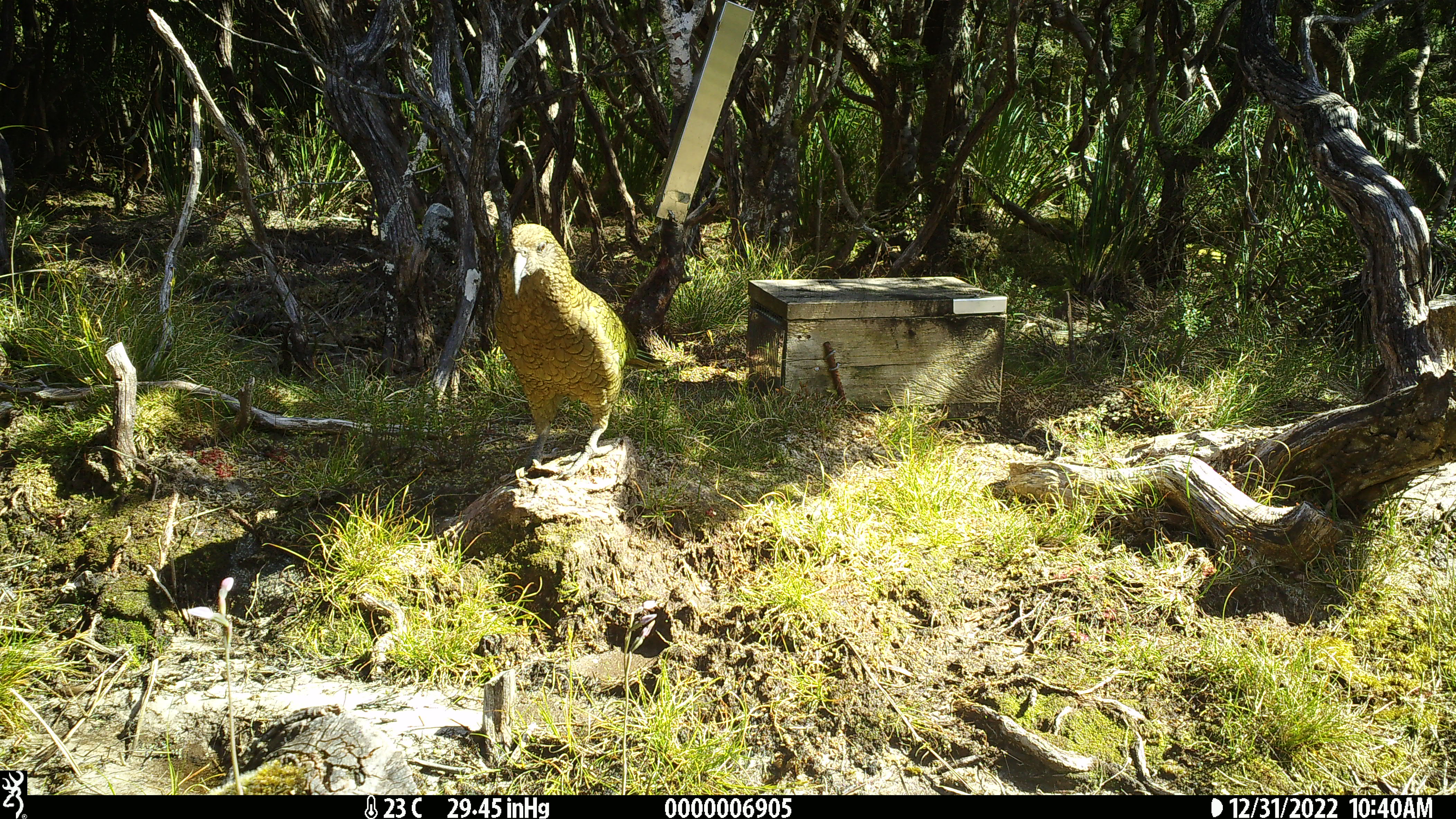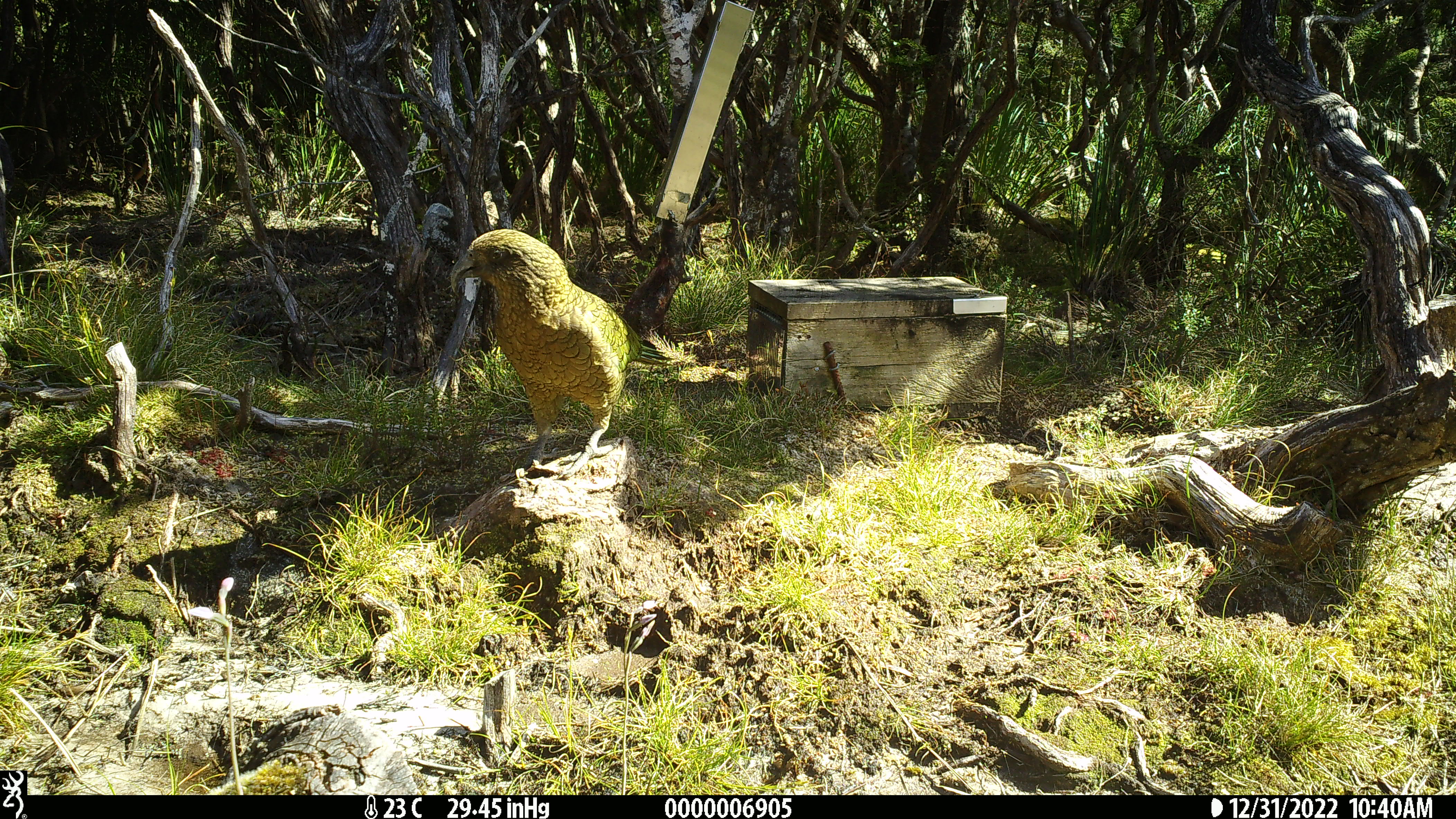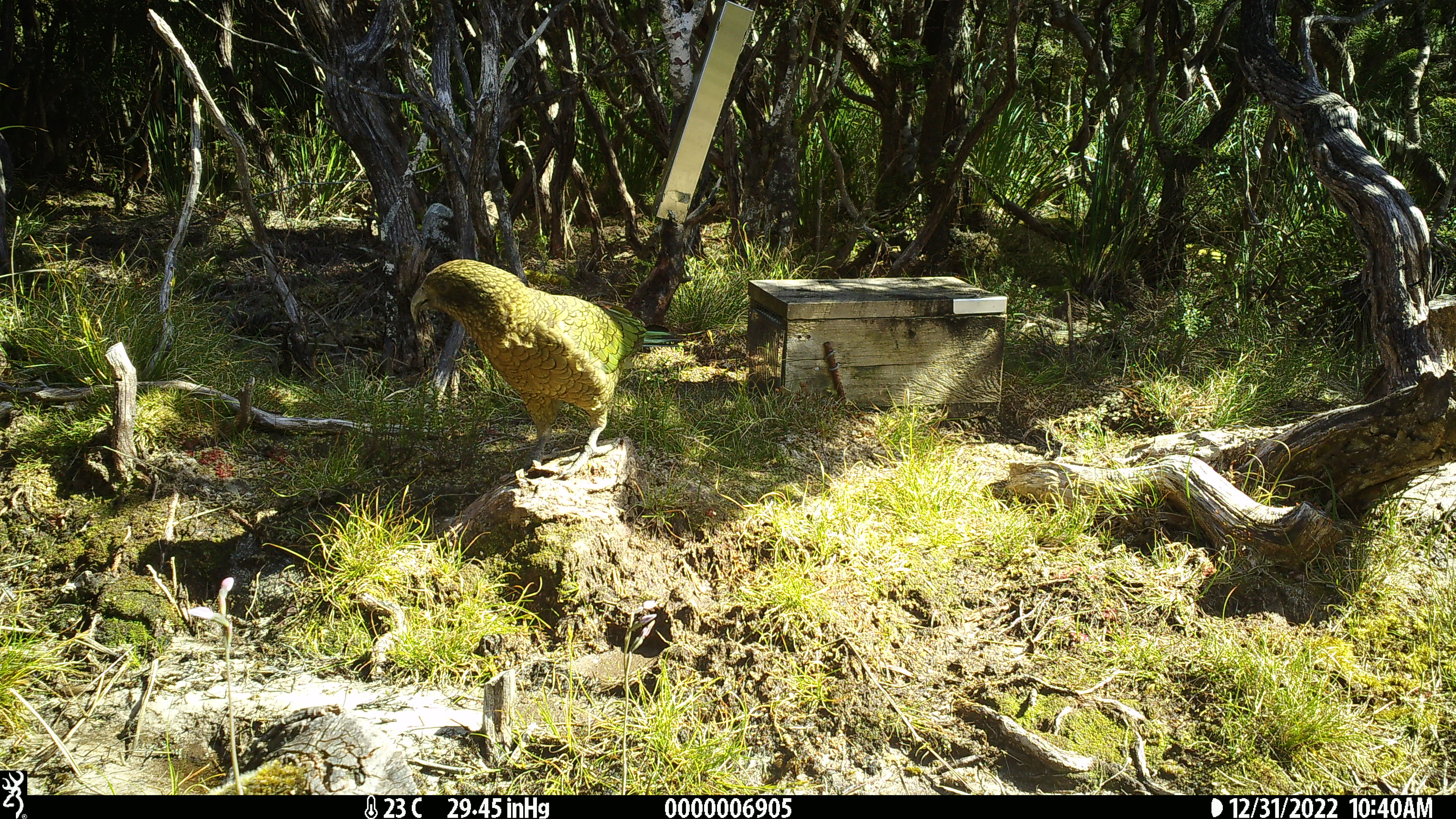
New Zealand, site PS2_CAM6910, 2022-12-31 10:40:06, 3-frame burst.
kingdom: Animalia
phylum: Chordata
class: Aves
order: Psittaciformes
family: Strigopidae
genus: Nestor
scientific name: Nestor notabilis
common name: kea